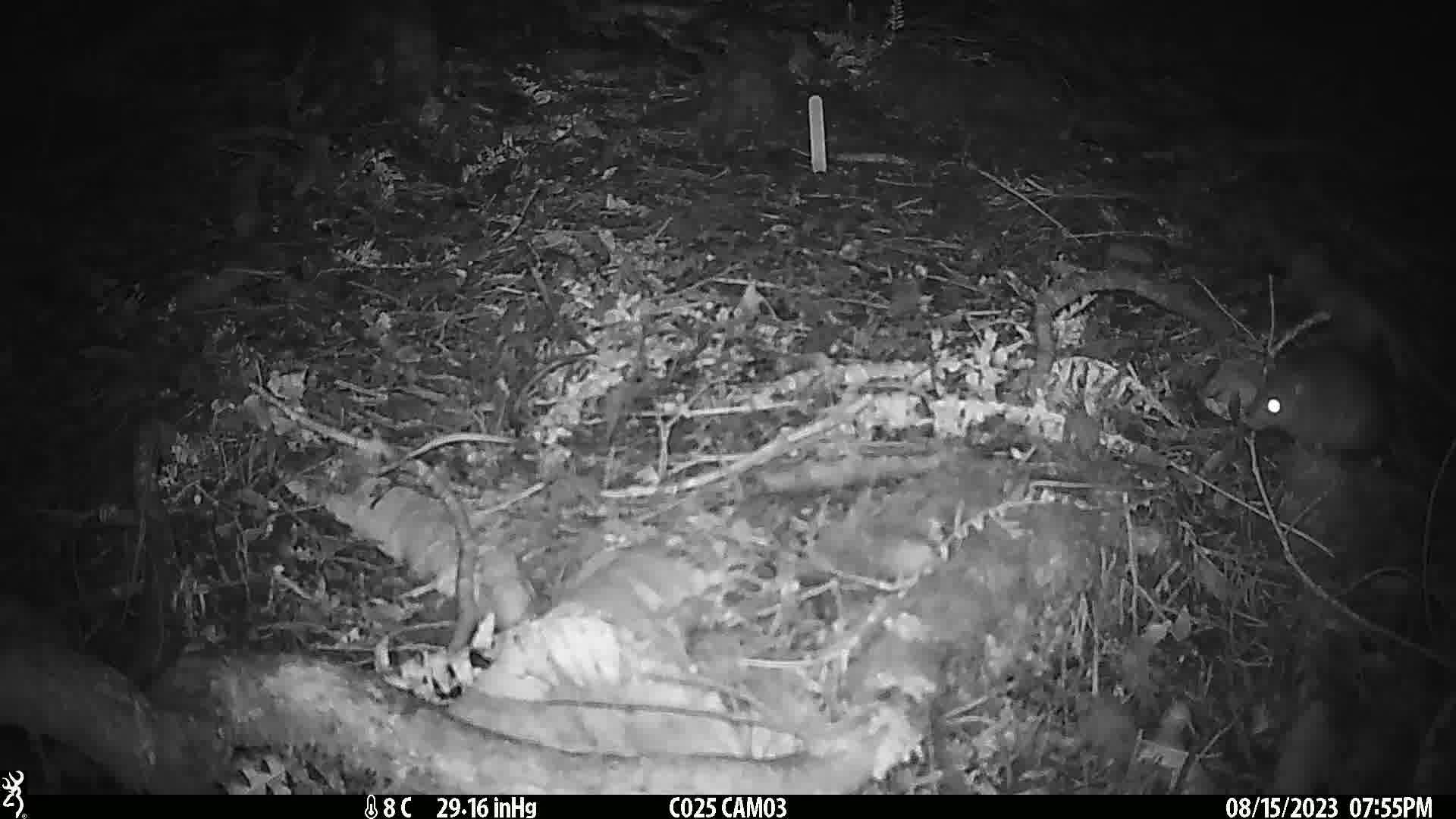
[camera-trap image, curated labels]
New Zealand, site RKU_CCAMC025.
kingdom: Animalia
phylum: Chordata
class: Mammalia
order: Rodentia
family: Muridae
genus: Rattus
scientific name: Rattus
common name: rat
Rat (Rattus).